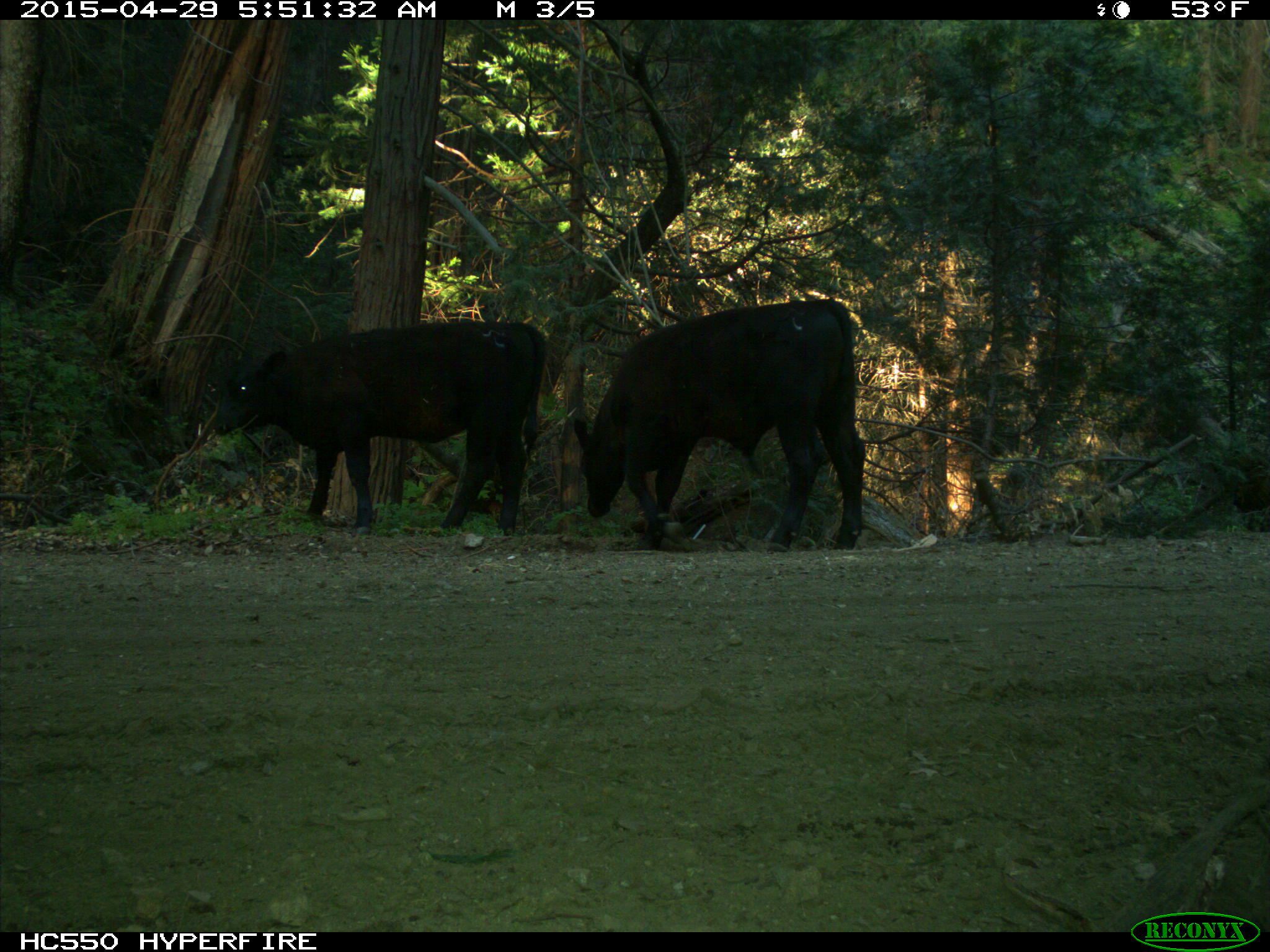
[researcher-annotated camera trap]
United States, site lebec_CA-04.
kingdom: Animalia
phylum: Chordata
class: Mammalia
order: Artiodactyla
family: Bovidae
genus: Bos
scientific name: Bos taurus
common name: domestic cow